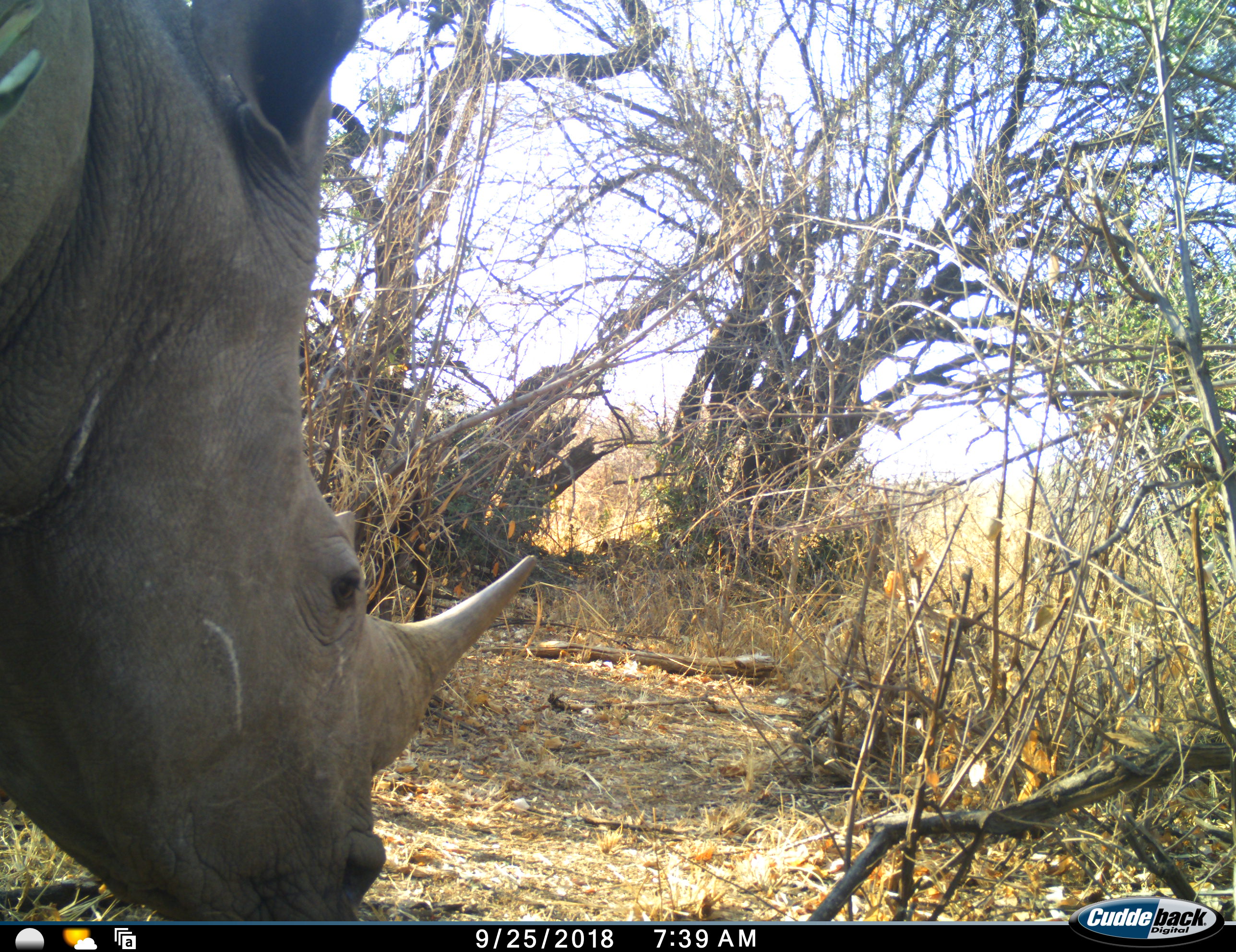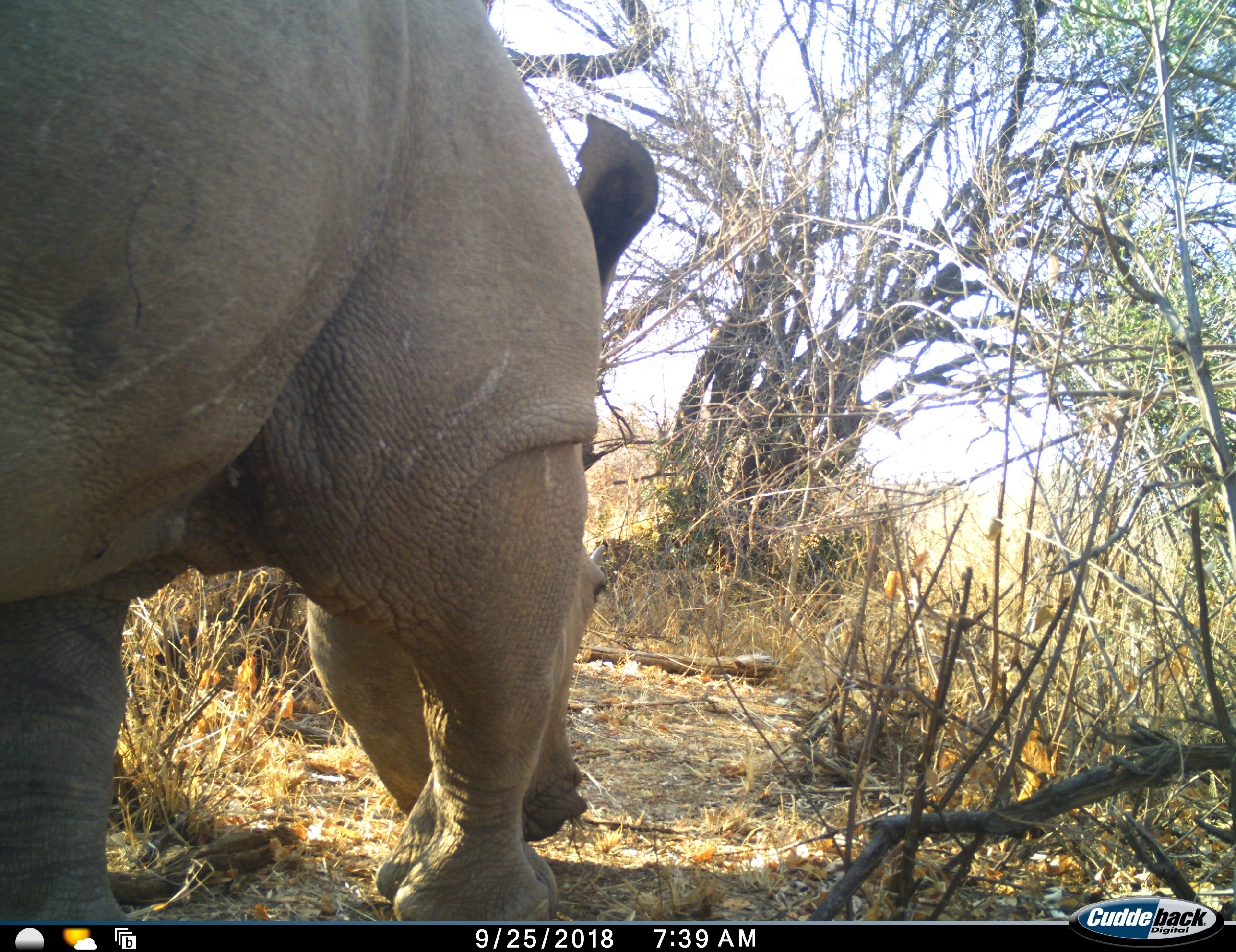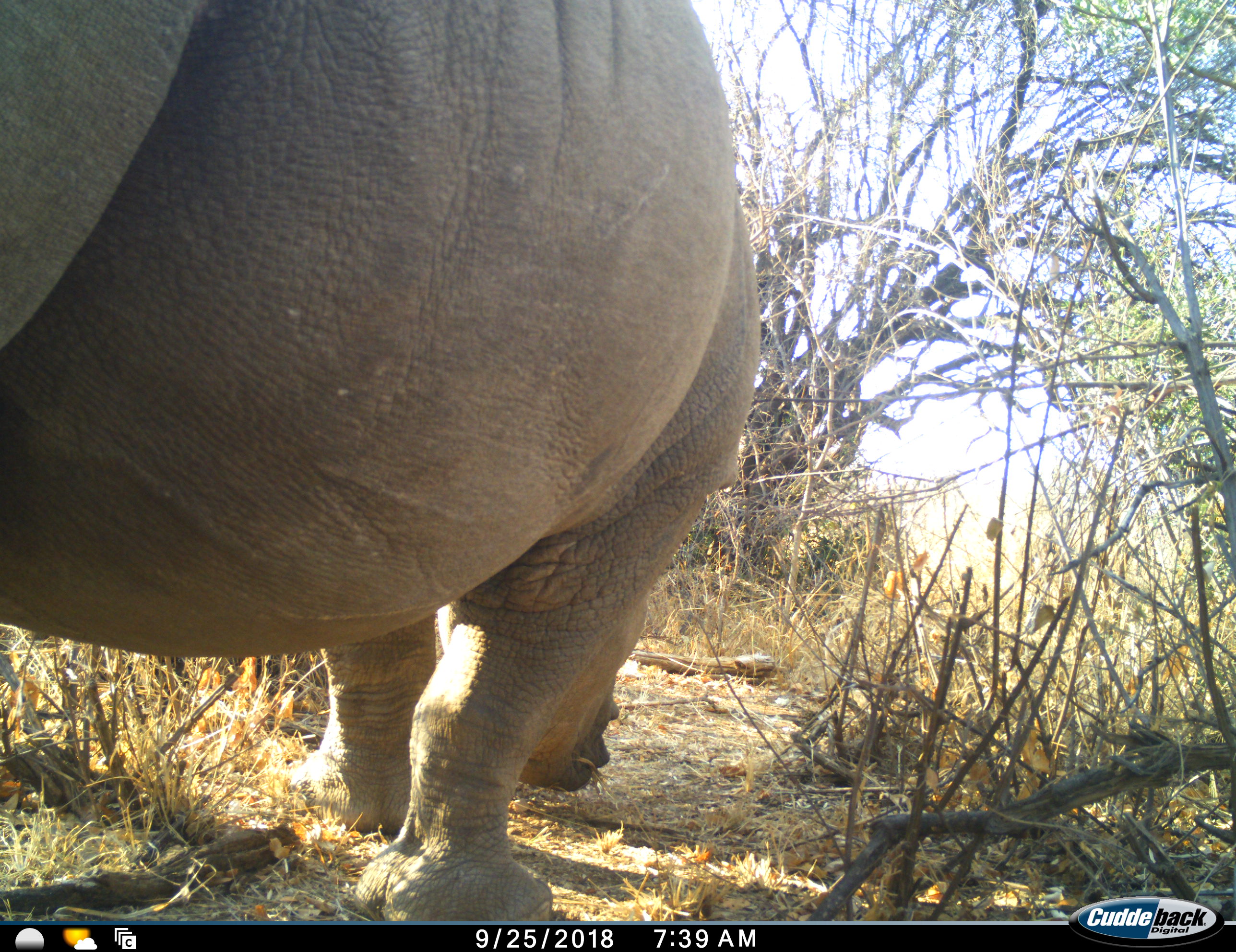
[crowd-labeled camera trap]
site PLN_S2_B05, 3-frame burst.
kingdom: Animalia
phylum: Chordata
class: Mammalia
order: Perissodactyla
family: Rhinocerotidae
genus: Ceratotherium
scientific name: Ceratotherium simum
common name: white rhinoceros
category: rhinoceroswhite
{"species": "rhinoceroswhite (white rhinoceros) (Ceratotherium simum)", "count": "1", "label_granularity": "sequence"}